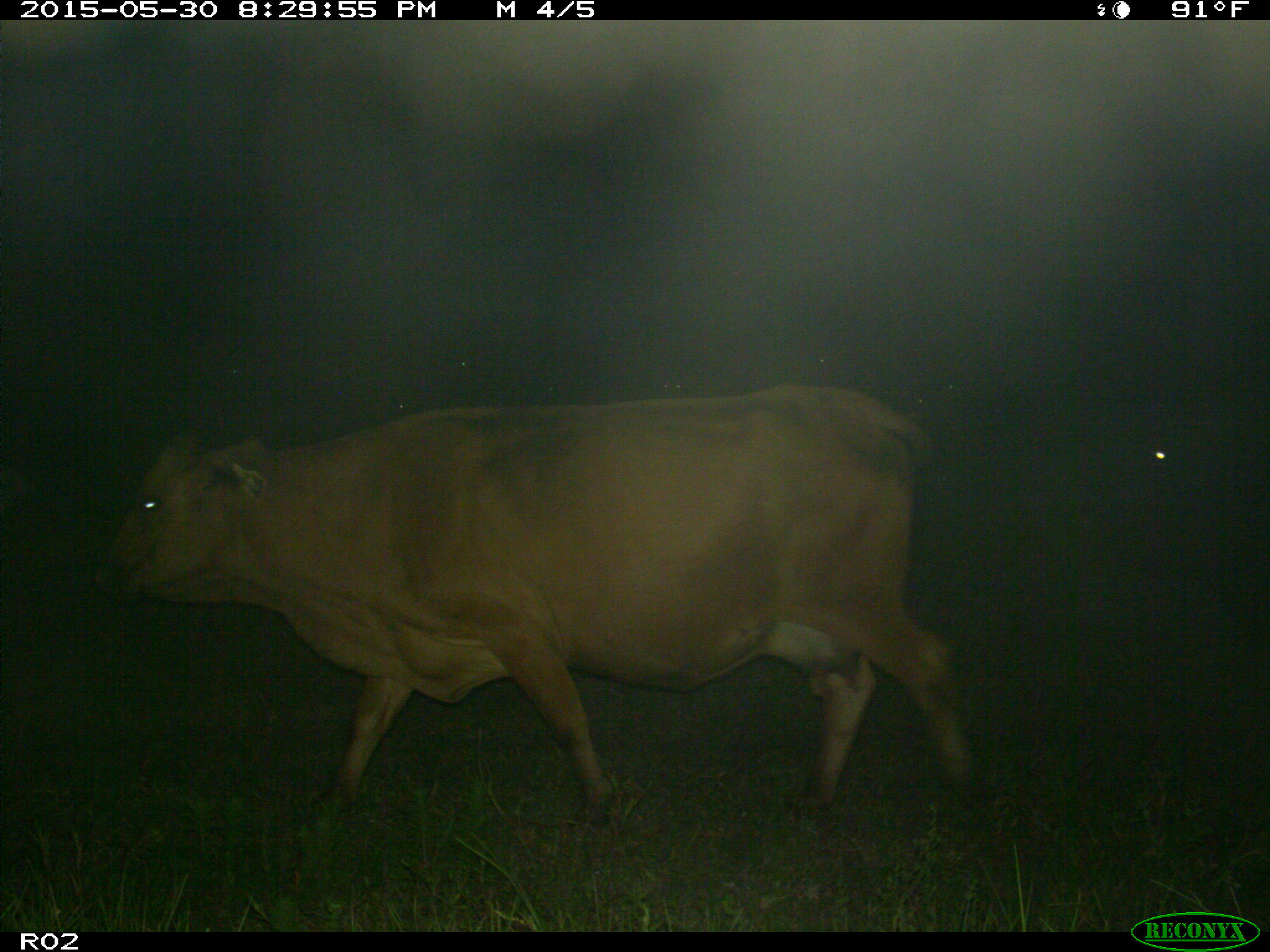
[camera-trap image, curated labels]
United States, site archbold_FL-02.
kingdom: Animalia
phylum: Chordata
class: Mammalia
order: Artiodactyla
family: Bovidae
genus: Bos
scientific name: Bos taurus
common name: domestic cow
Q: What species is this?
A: Bos taurus (domestic cow).